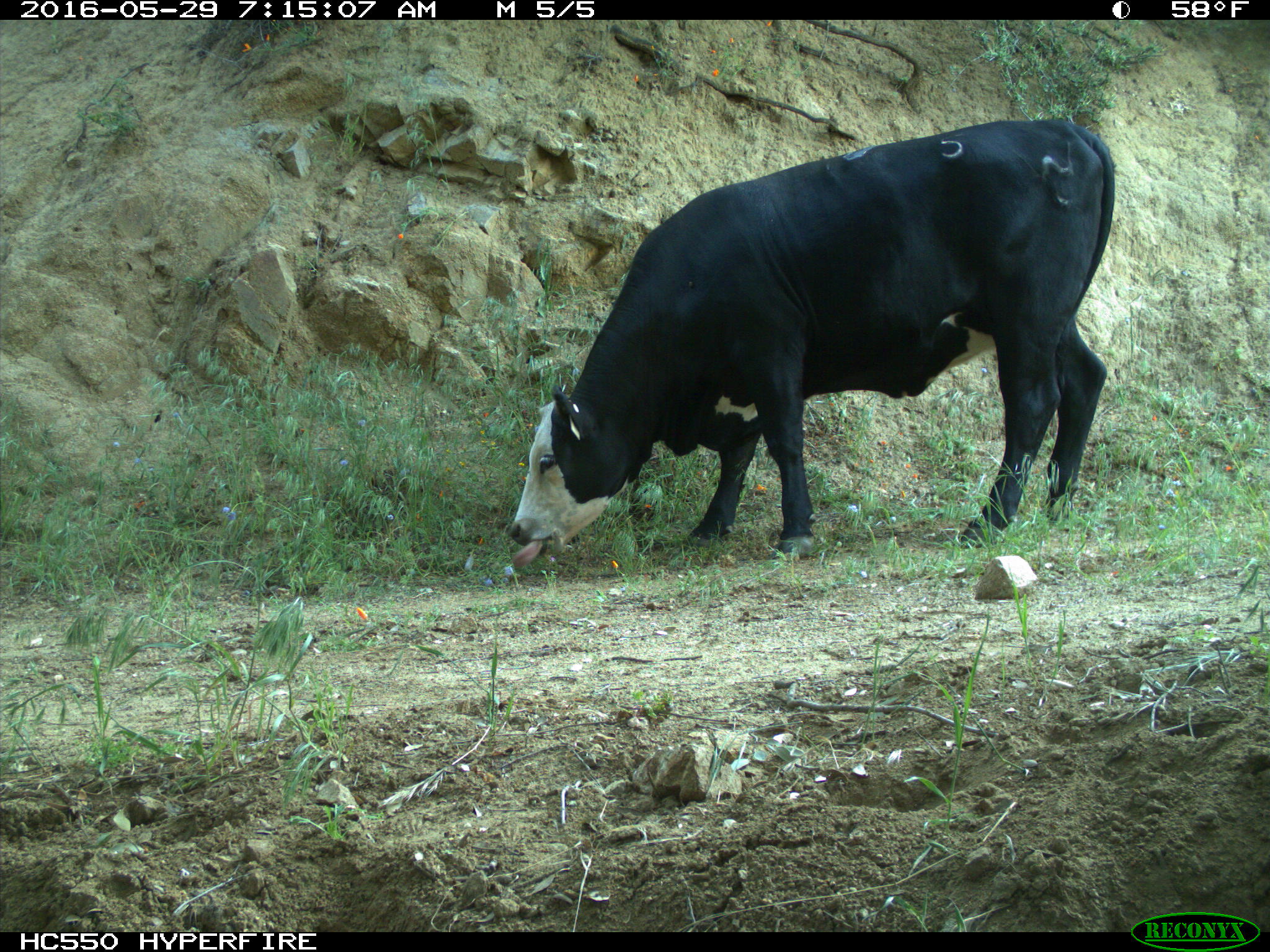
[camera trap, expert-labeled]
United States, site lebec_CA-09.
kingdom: Animalia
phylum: Chordata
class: Mammalia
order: Artiodactyla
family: Bovidae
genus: Bos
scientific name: Bos taurus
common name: domestic cow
Bos taurus (domestic cow).